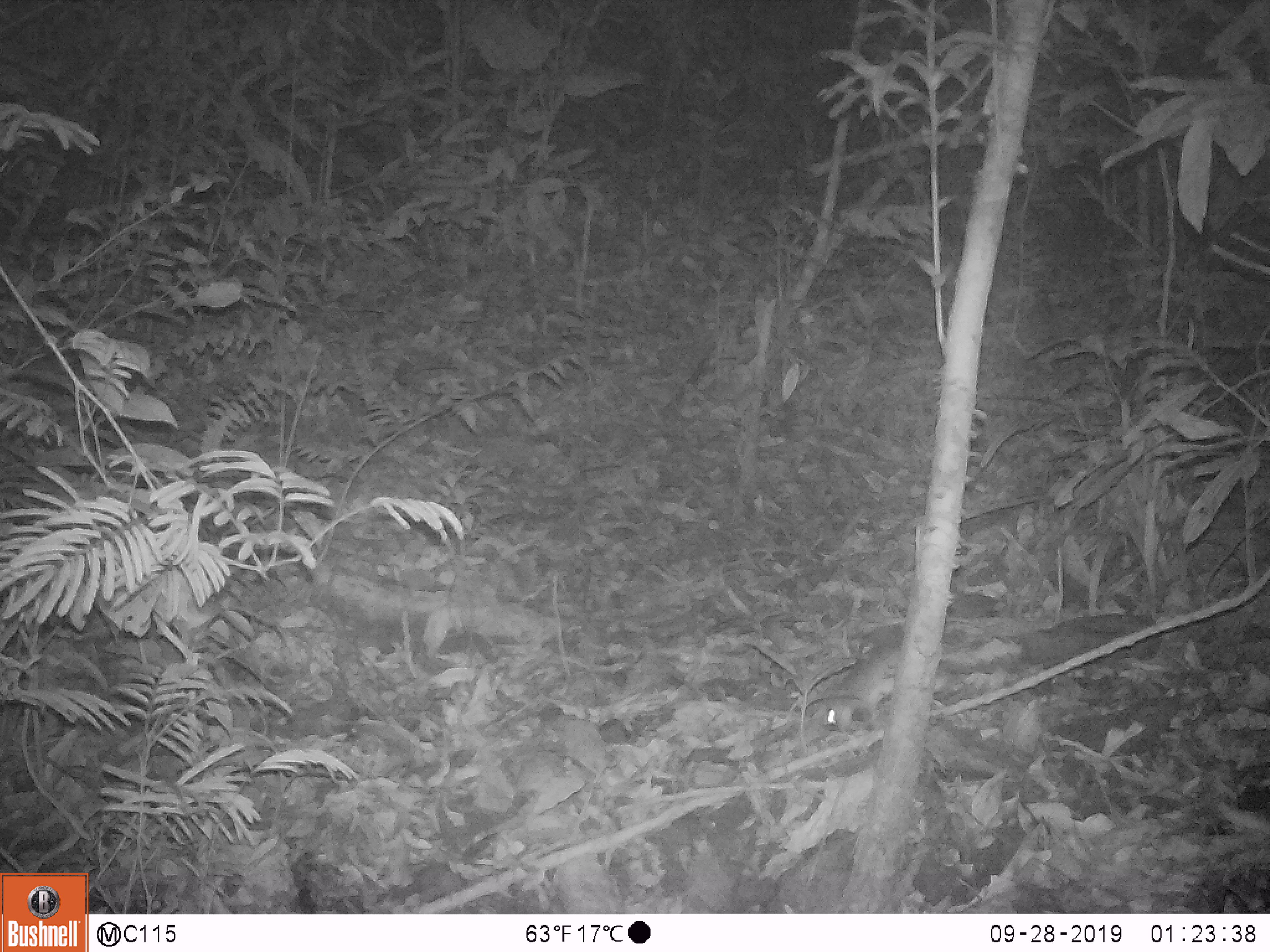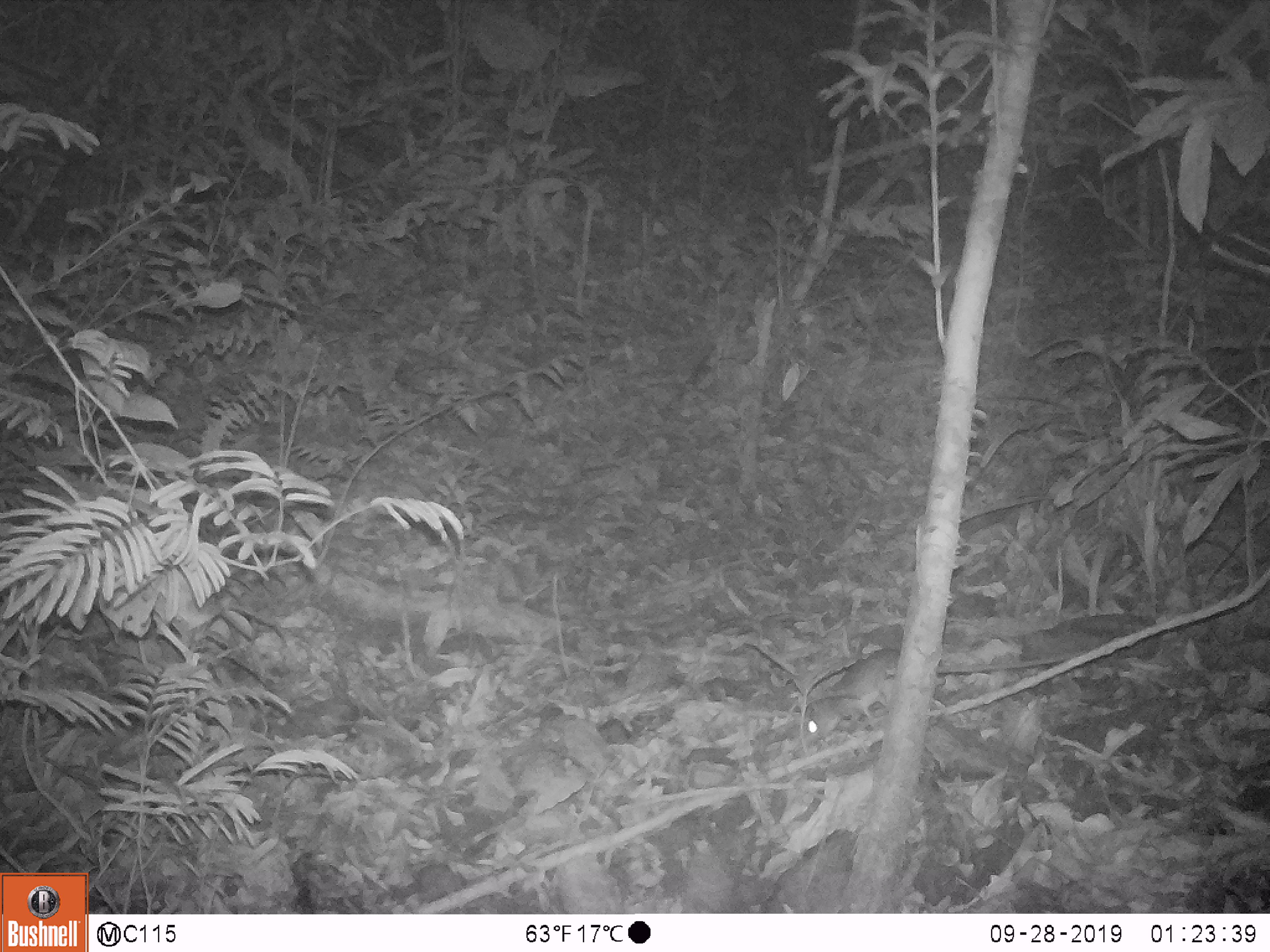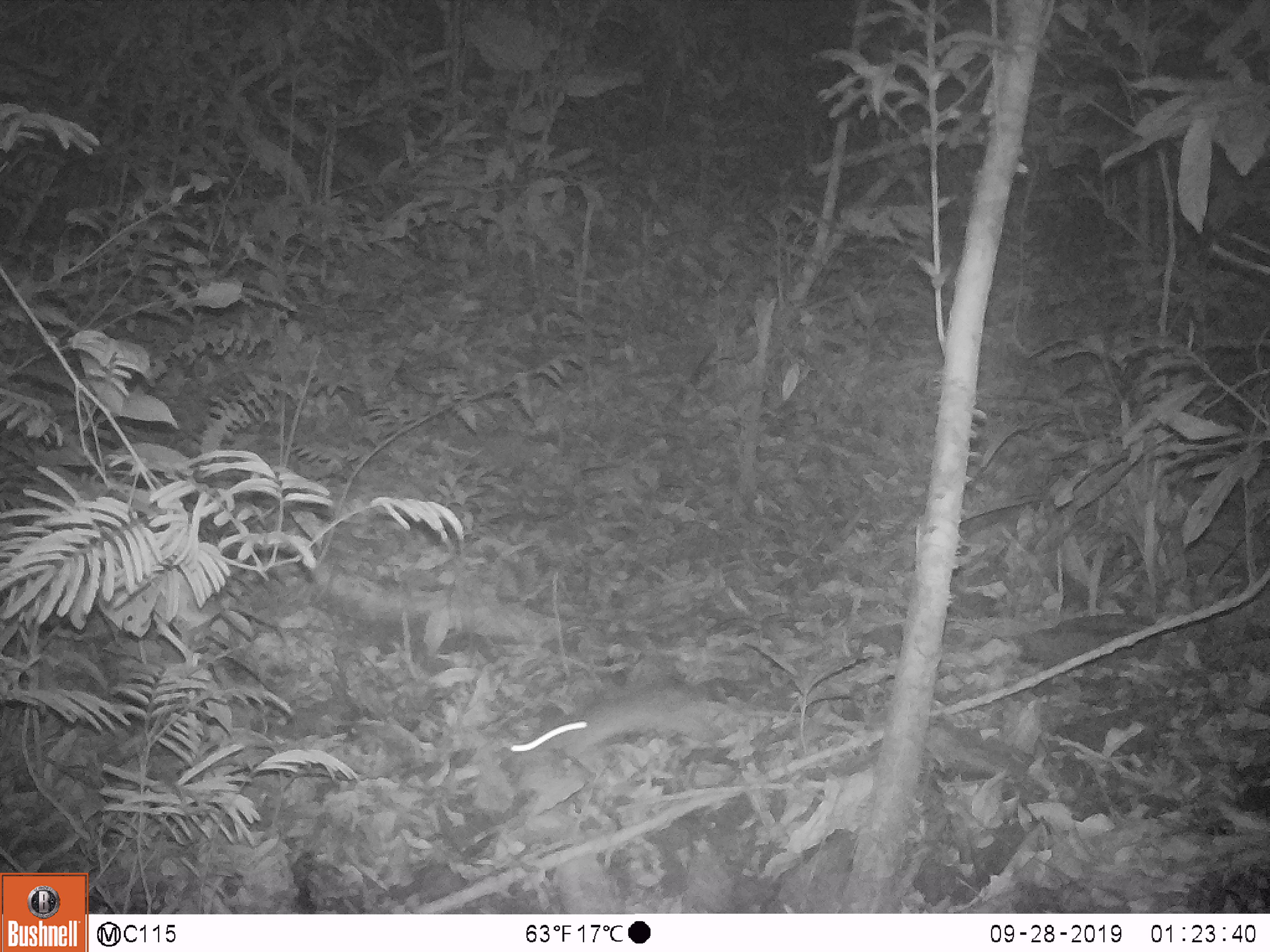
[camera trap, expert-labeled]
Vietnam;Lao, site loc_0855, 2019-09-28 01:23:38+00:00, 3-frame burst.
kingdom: Animalia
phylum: Chordata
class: Mammalia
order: Rodentia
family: Muridae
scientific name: Muridae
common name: old-world mice and rats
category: unidentified murid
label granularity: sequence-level